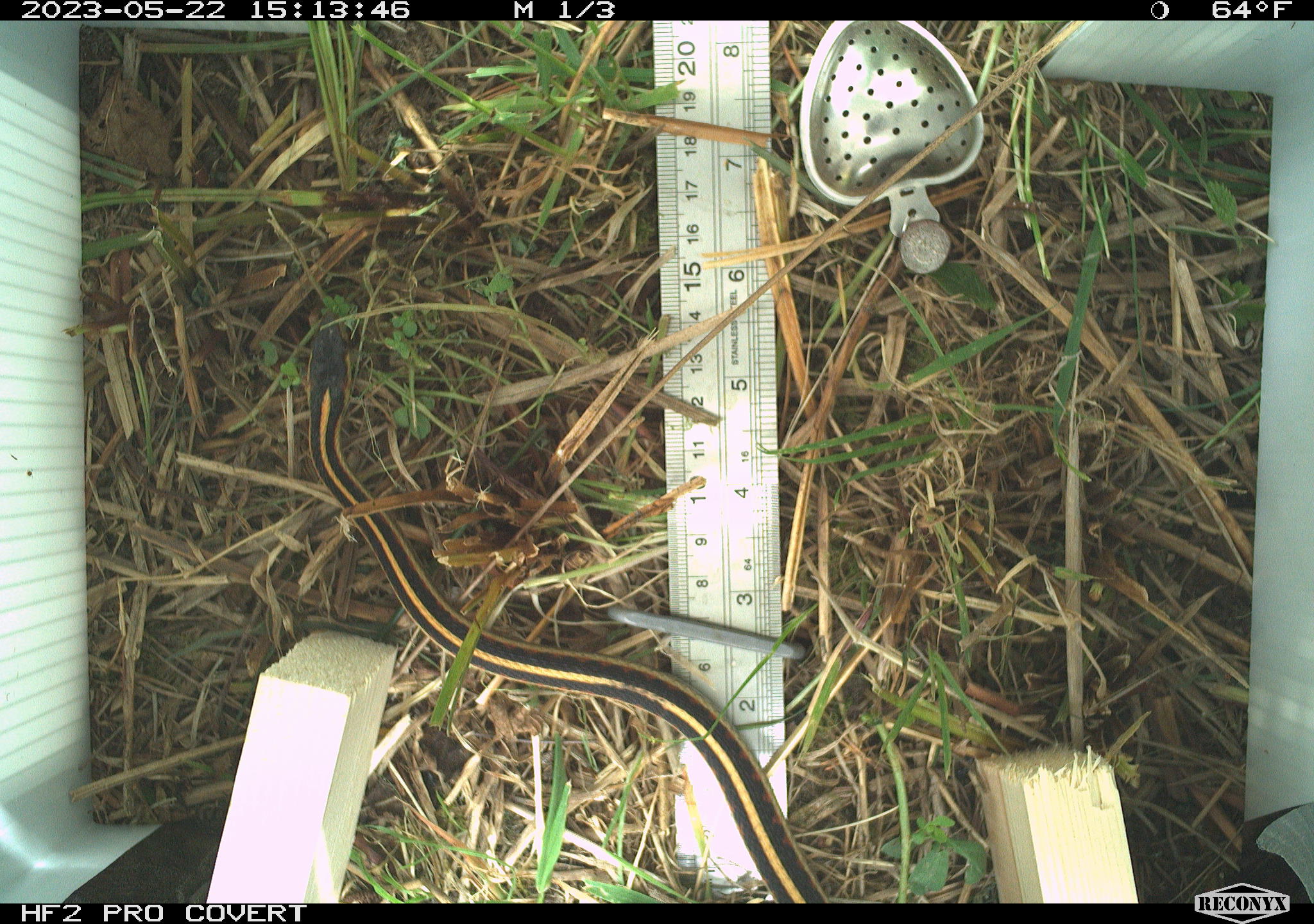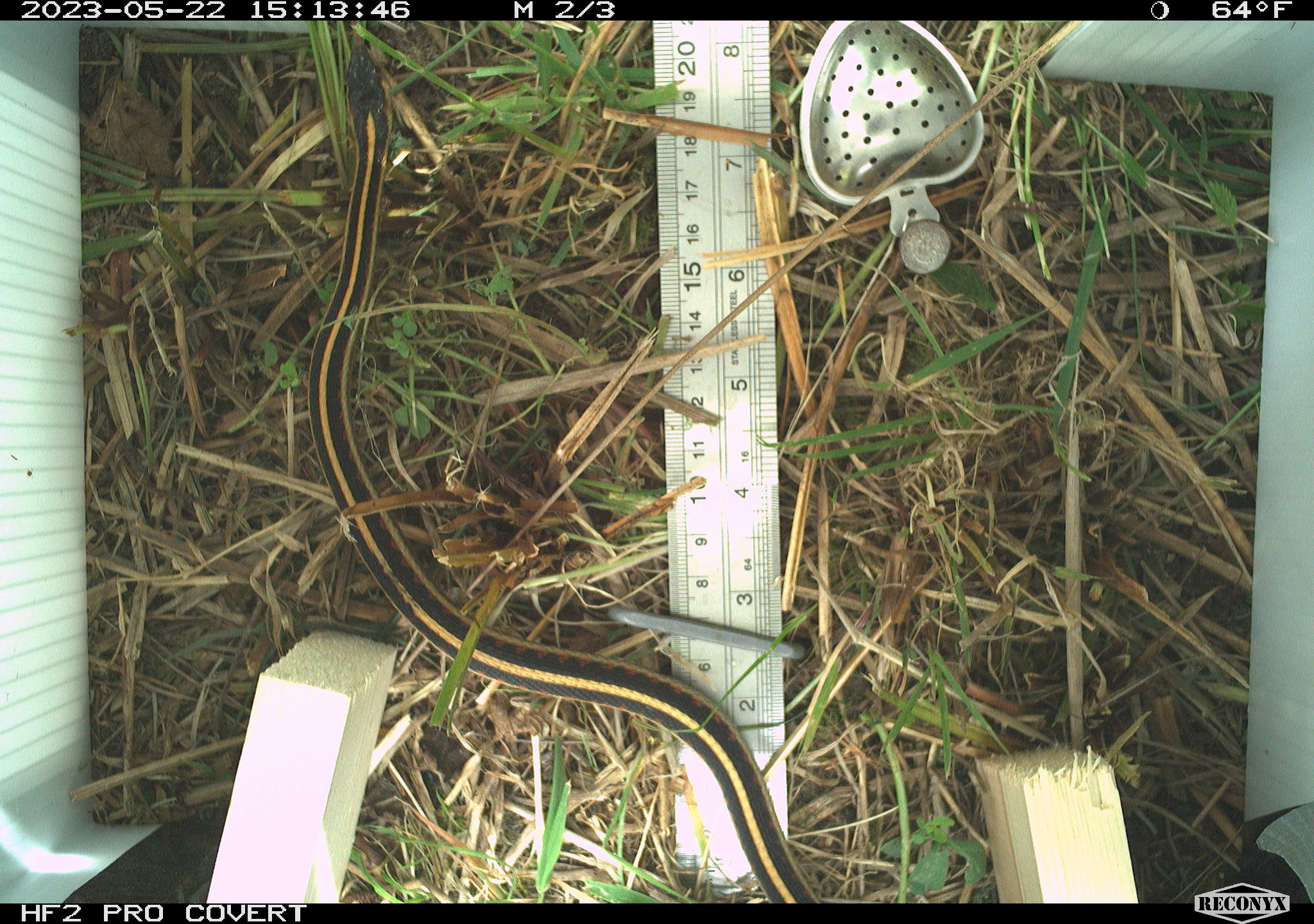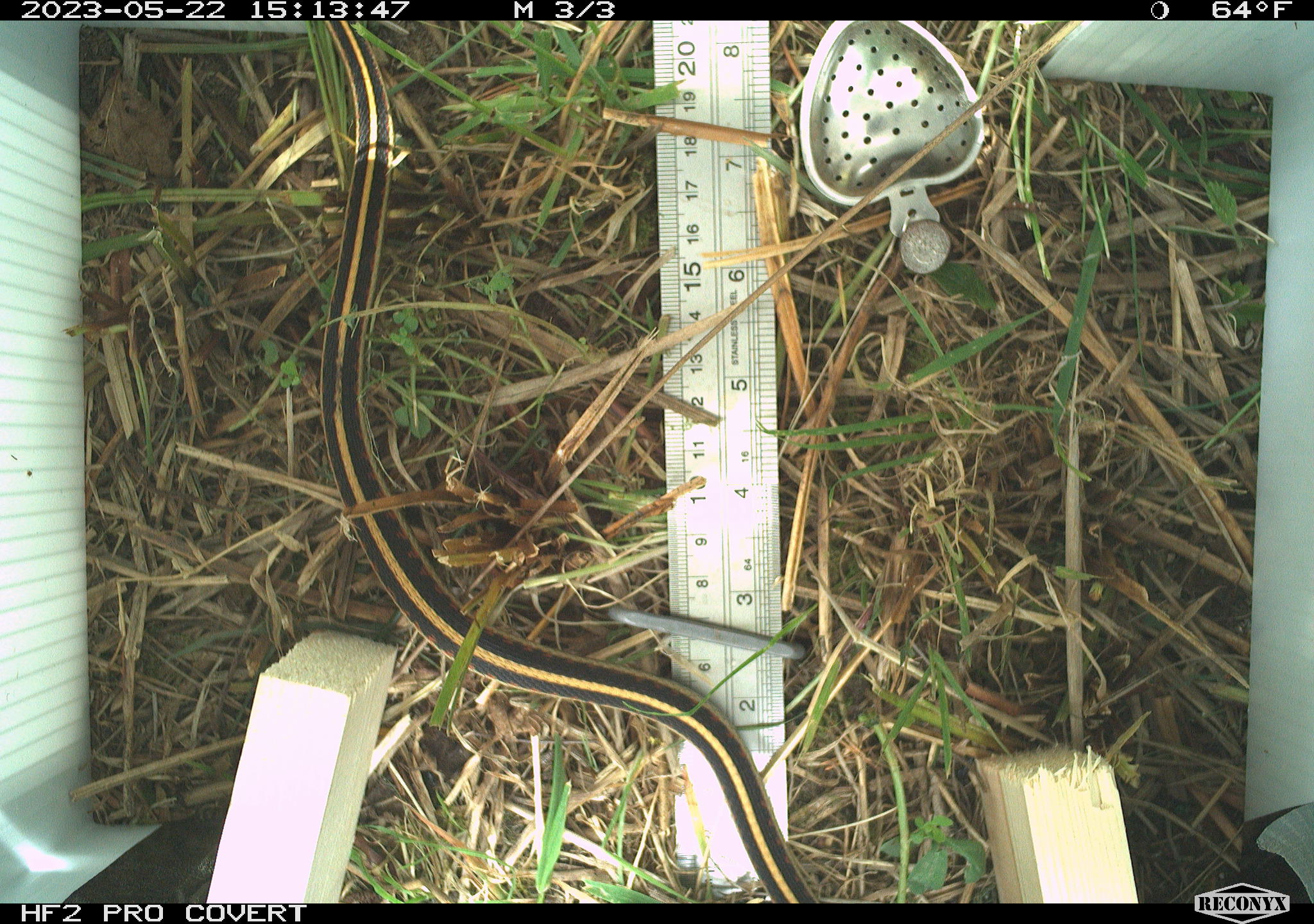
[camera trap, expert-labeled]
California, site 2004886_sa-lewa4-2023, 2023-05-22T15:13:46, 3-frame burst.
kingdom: Animalia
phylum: Chordata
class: Reptilia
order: Squamata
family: Colubridae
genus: Thamnophis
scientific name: Thamnophis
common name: american gartersnakes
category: thamnophis species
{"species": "thamnophis species (american gartersnakes) (Thamnophis)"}